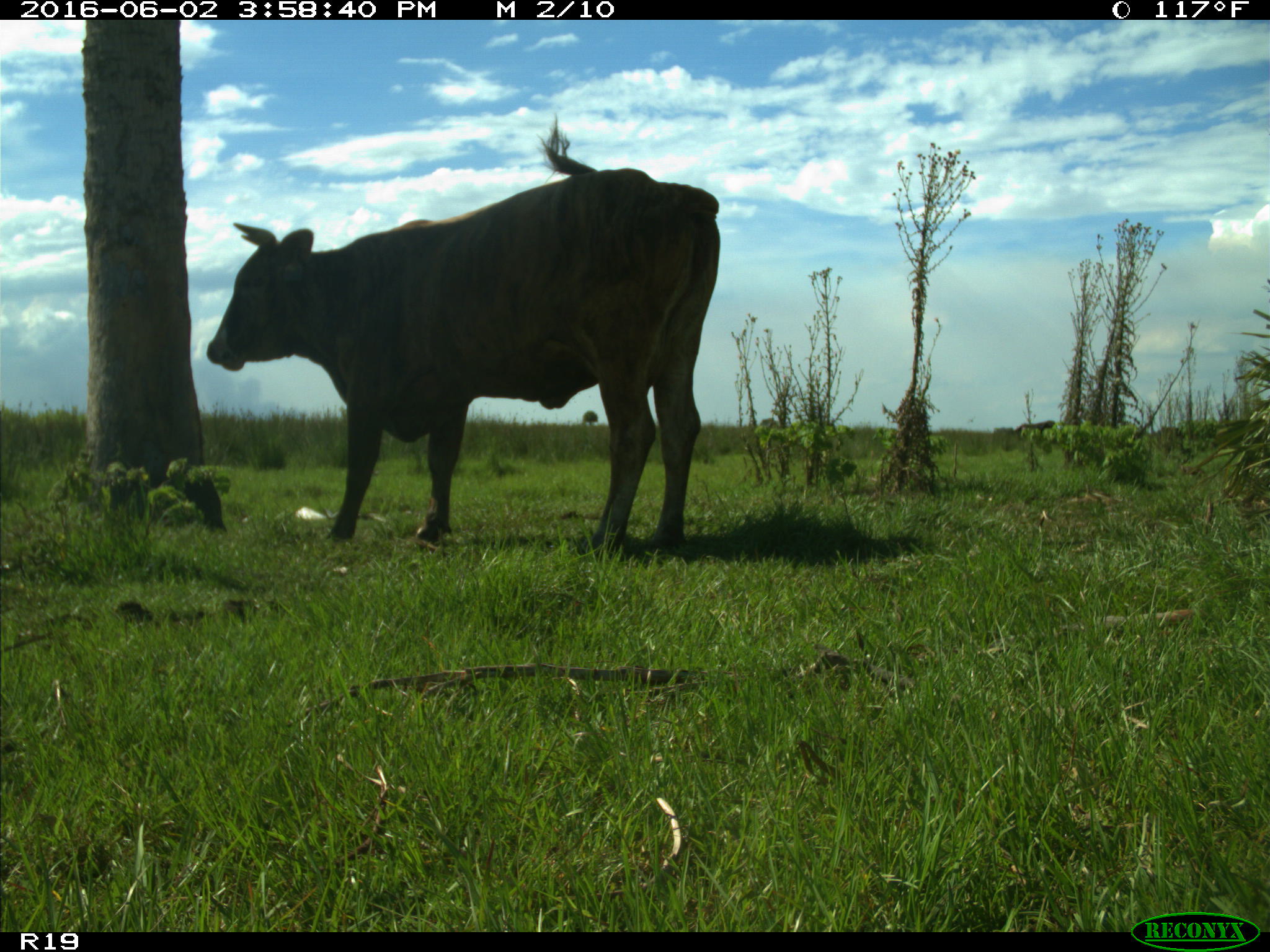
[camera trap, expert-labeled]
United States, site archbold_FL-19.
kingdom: Animalia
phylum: Chordata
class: Mammalia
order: Artiodactyla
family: Bovidae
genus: Bos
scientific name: Bos taurus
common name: domestic cow